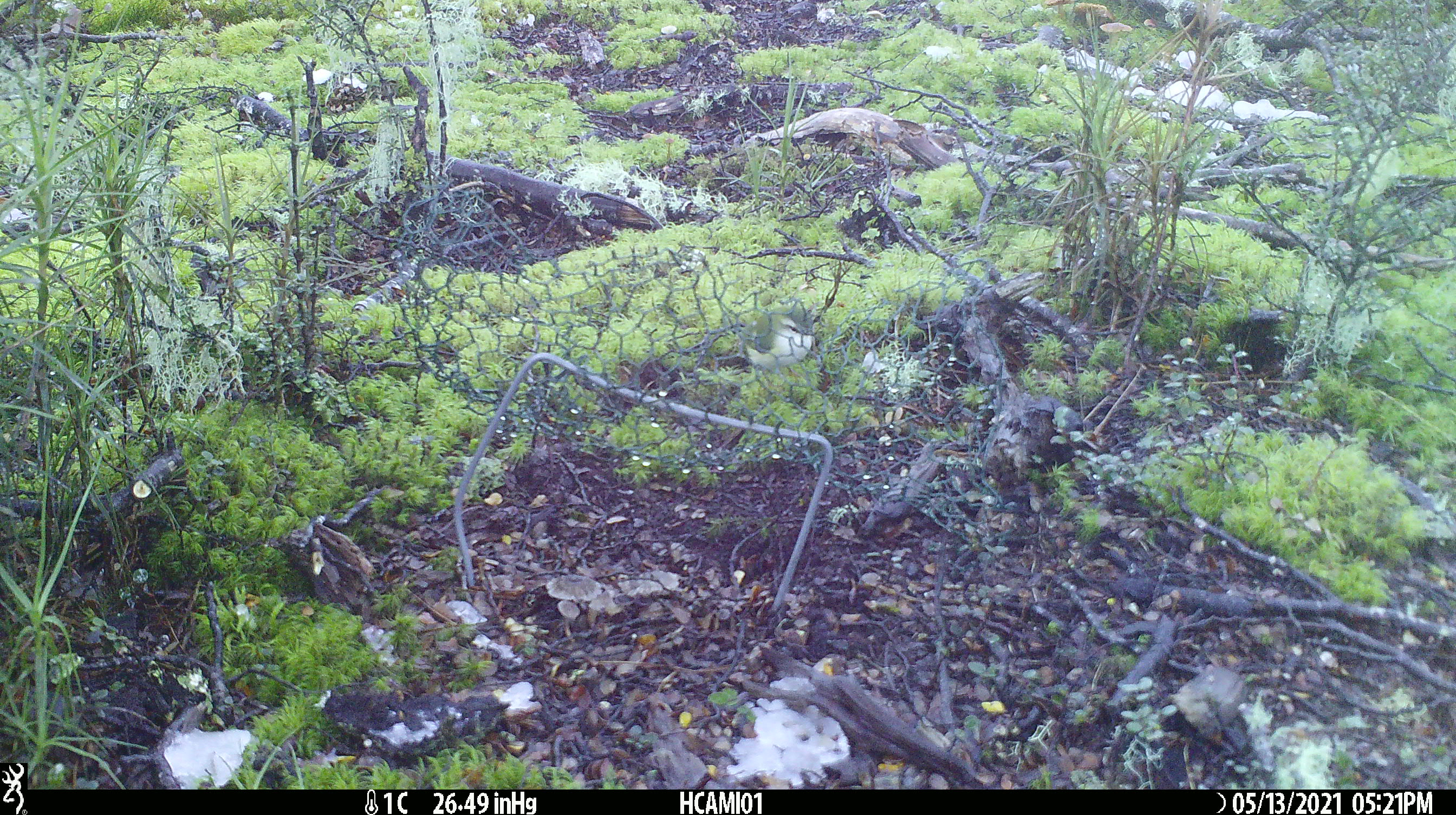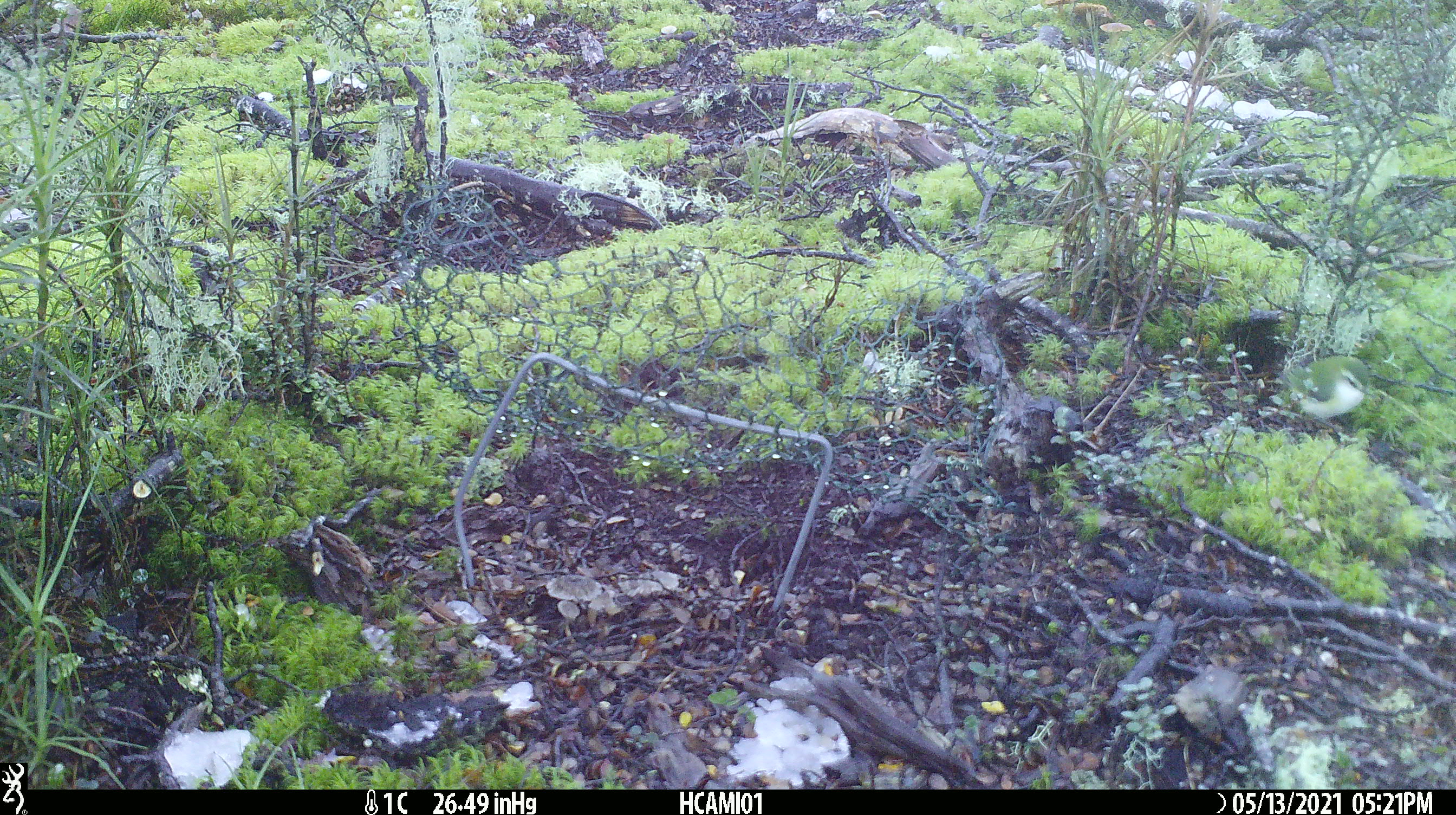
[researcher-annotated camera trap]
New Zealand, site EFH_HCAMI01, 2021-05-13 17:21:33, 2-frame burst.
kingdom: Animalia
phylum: Chordata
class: Aves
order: Passeriformes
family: Acanthisittidae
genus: Acanthisitta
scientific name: Acanthisitta chloris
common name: rifleman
Rifleman (Acanthisitta chloris).